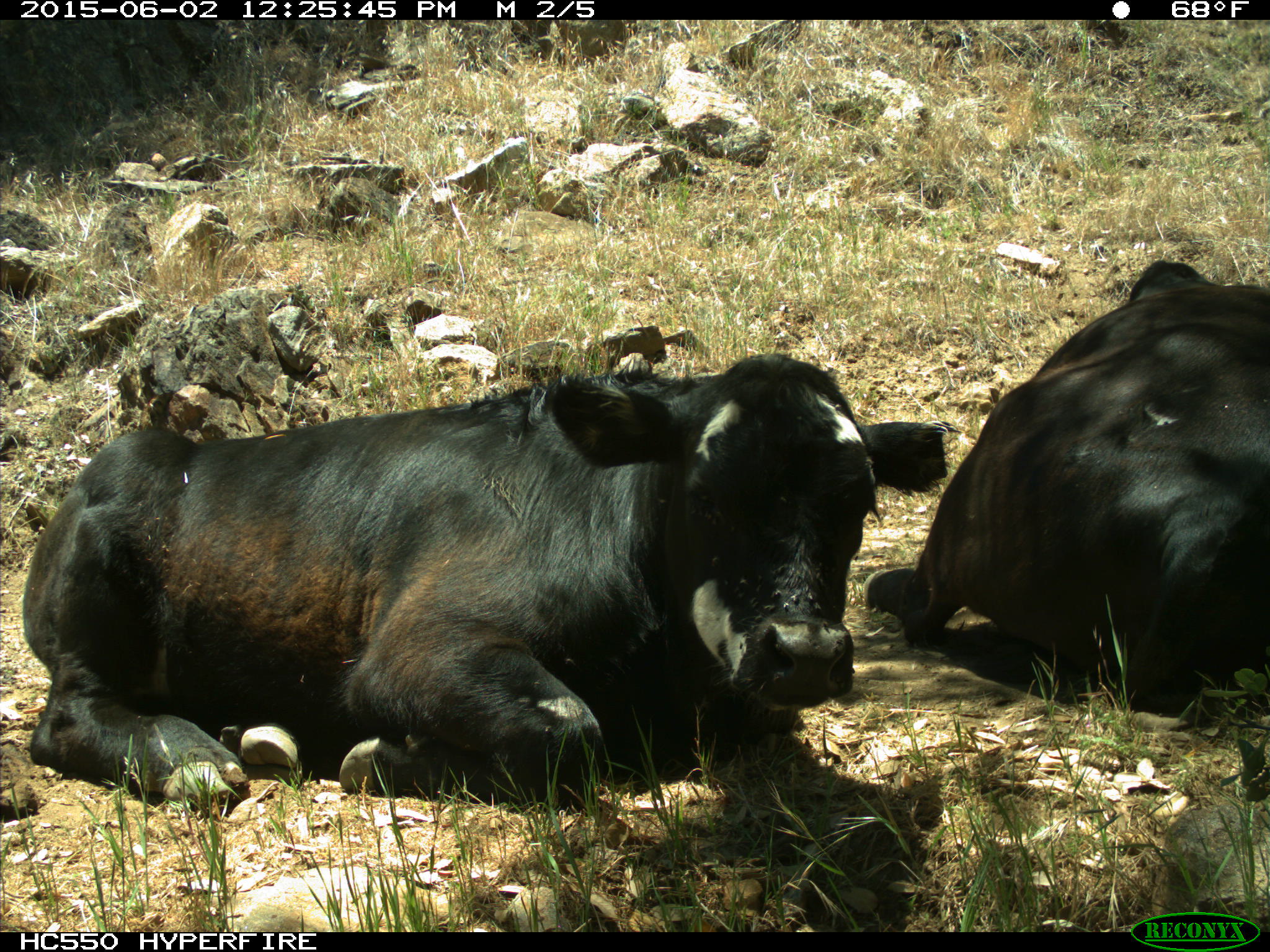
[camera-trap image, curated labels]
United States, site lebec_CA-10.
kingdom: Animalia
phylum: Chordata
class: Mammalia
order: Artiodactyla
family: Bovidae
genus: Bos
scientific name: Bos taurus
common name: domestic cow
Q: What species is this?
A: Bos taurus (domestic cow).